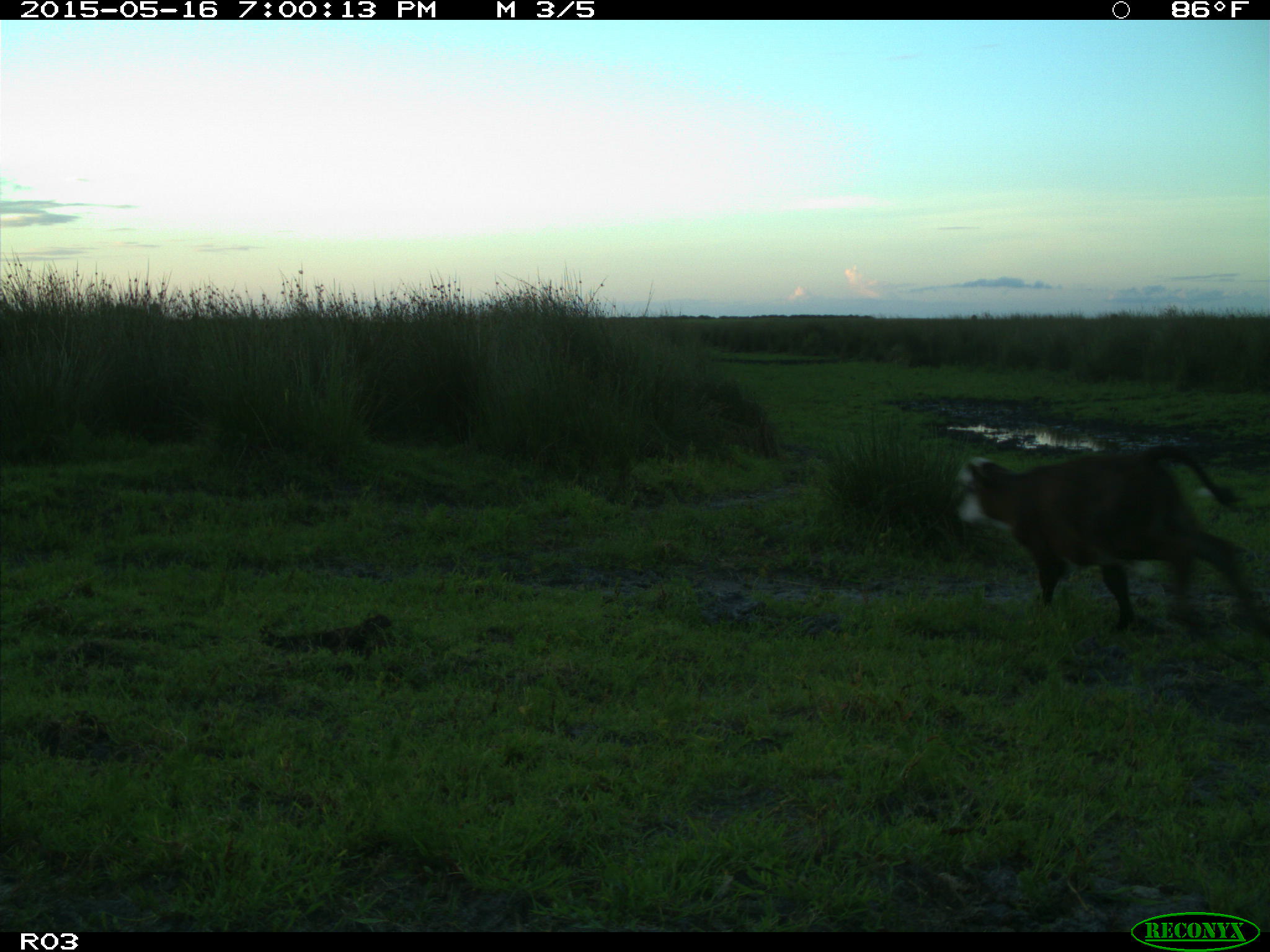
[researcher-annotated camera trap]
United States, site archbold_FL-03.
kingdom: Animalia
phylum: Chordata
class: Mammalia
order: Artiodactyla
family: Bovidae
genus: Bos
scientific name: Bos taurus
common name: domestic cow